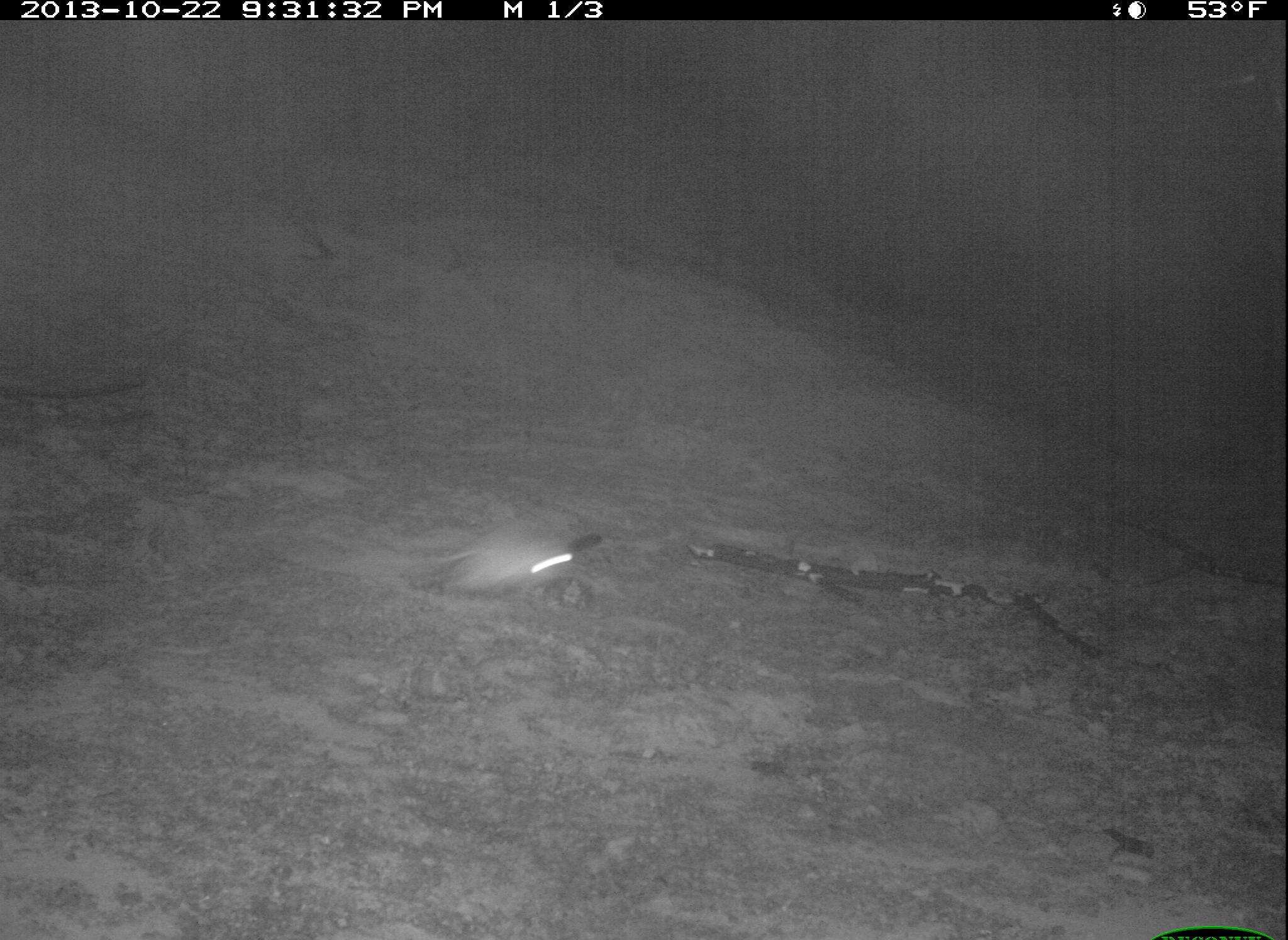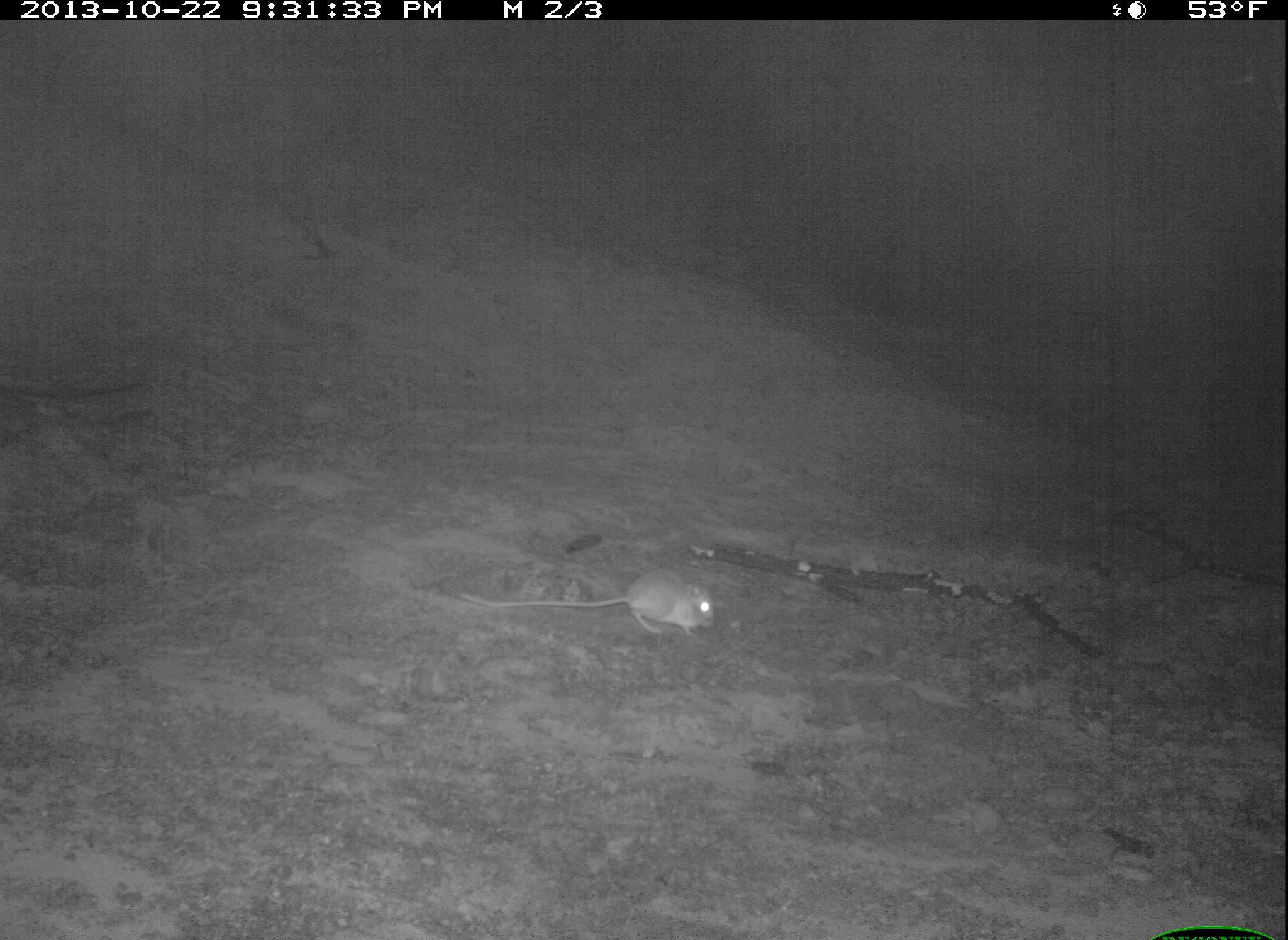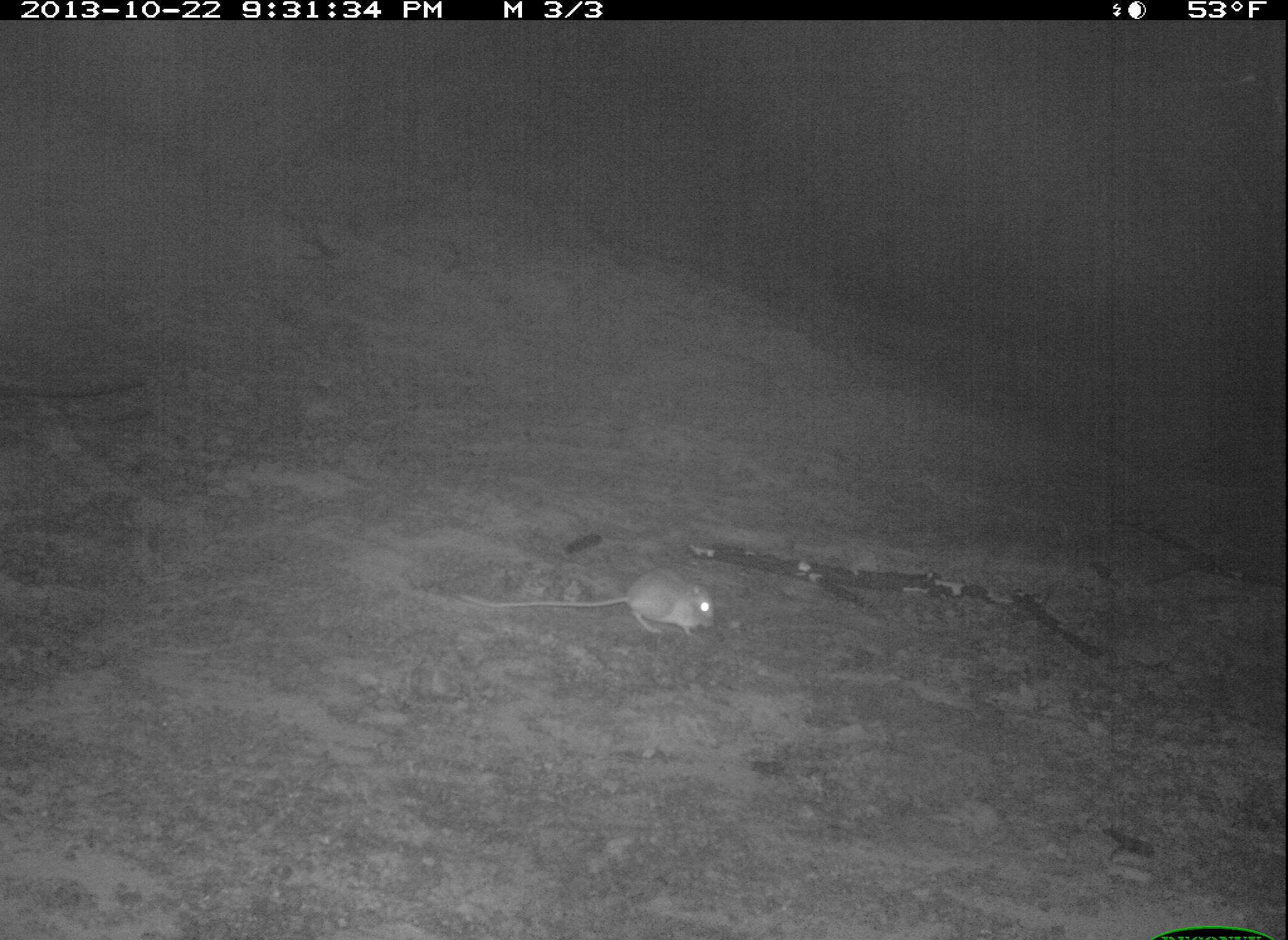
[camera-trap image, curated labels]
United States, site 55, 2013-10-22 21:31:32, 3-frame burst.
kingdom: Animalia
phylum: Chordata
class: Mammalia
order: Rodentia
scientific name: Rodentia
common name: rodent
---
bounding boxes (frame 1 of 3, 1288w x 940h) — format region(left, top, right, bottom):
rodent: region(278, 521, 602, 602)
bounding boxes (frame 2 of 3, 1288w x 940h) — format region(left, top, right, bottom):
rodent: region(452, 572, 717, 641)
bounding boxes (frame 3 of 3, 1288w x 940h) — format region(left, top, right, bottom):
rodent: region(459, 570, 717, 641)